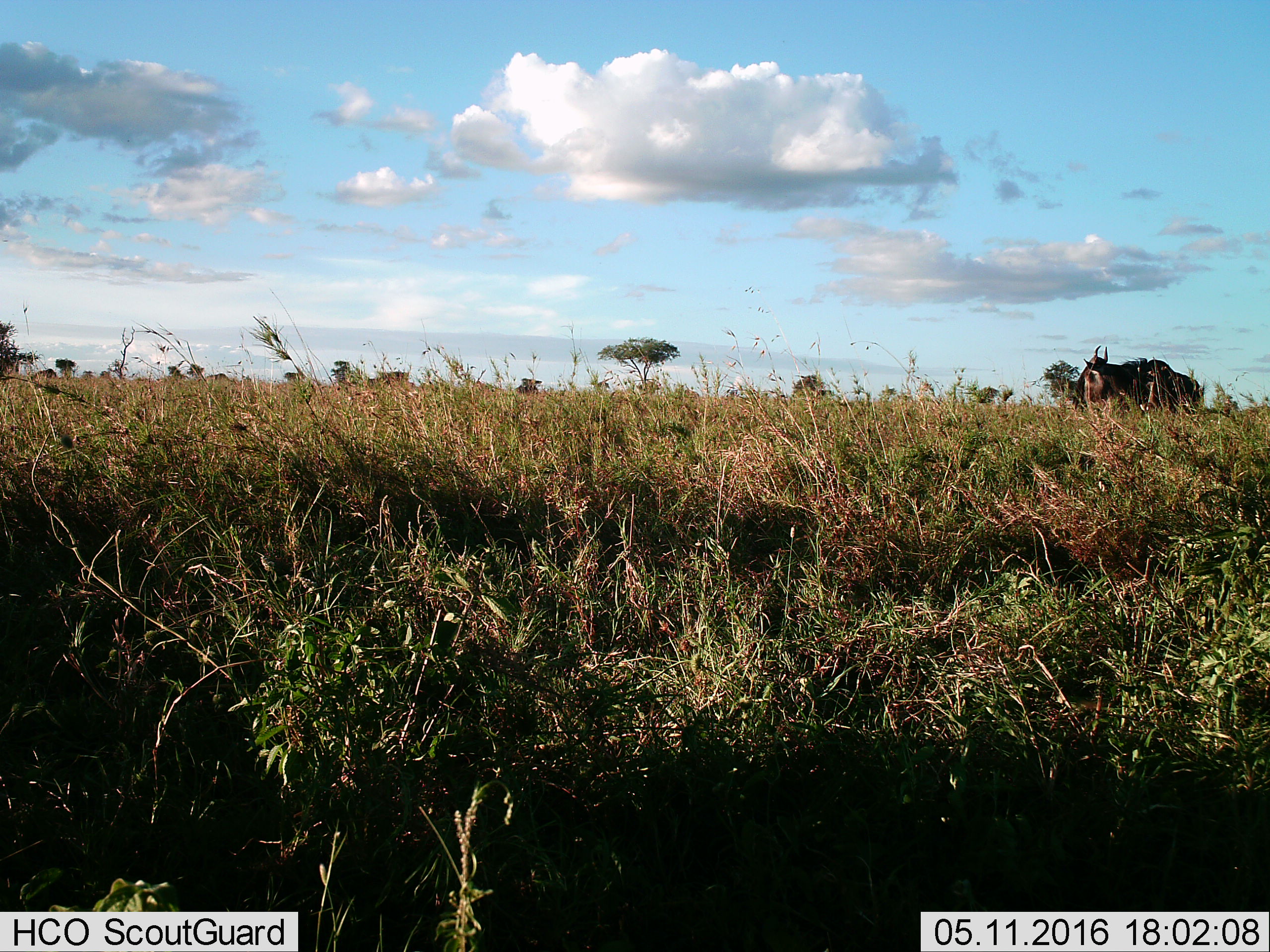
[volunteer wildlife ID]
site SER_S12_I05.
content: unidentified animal